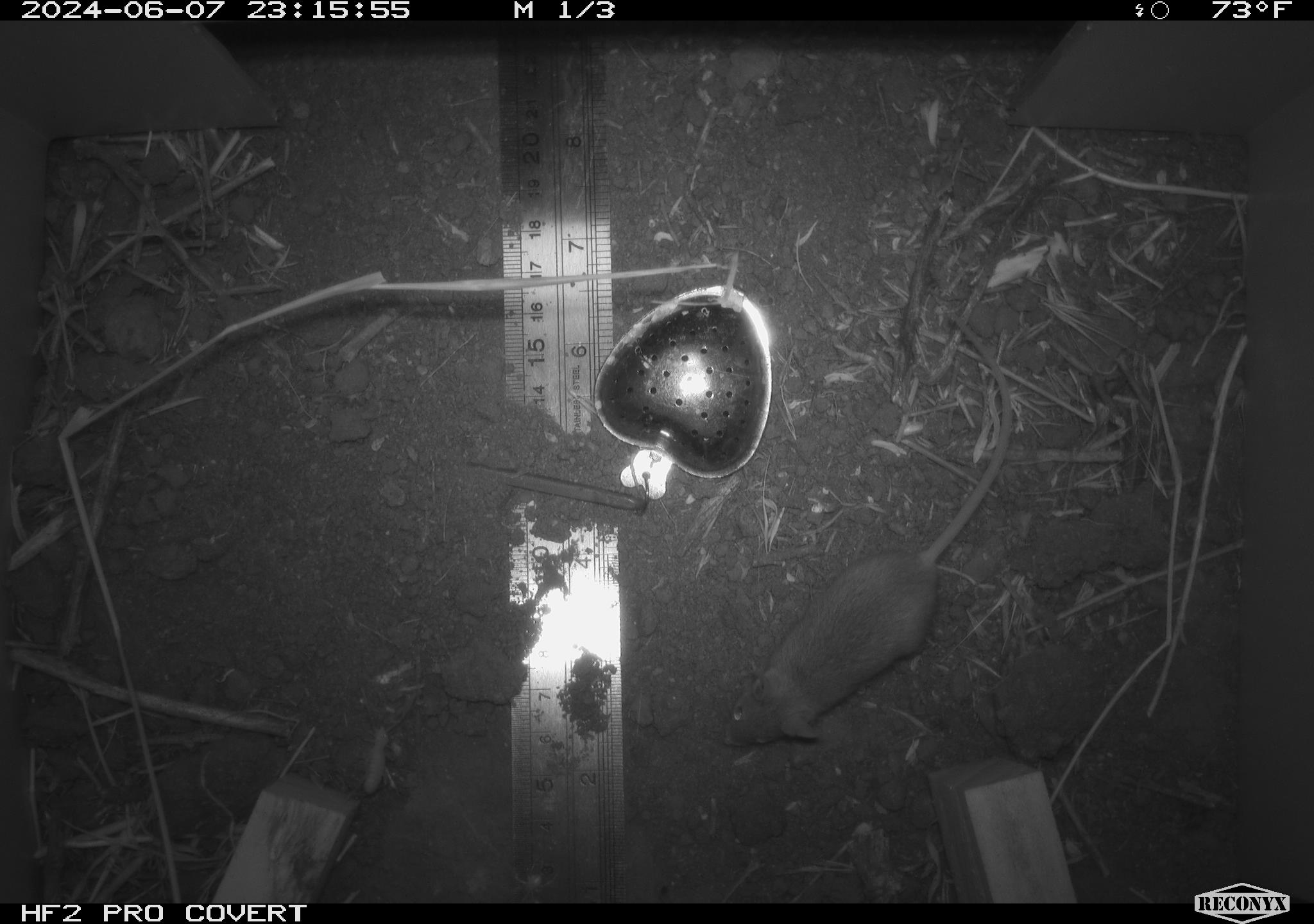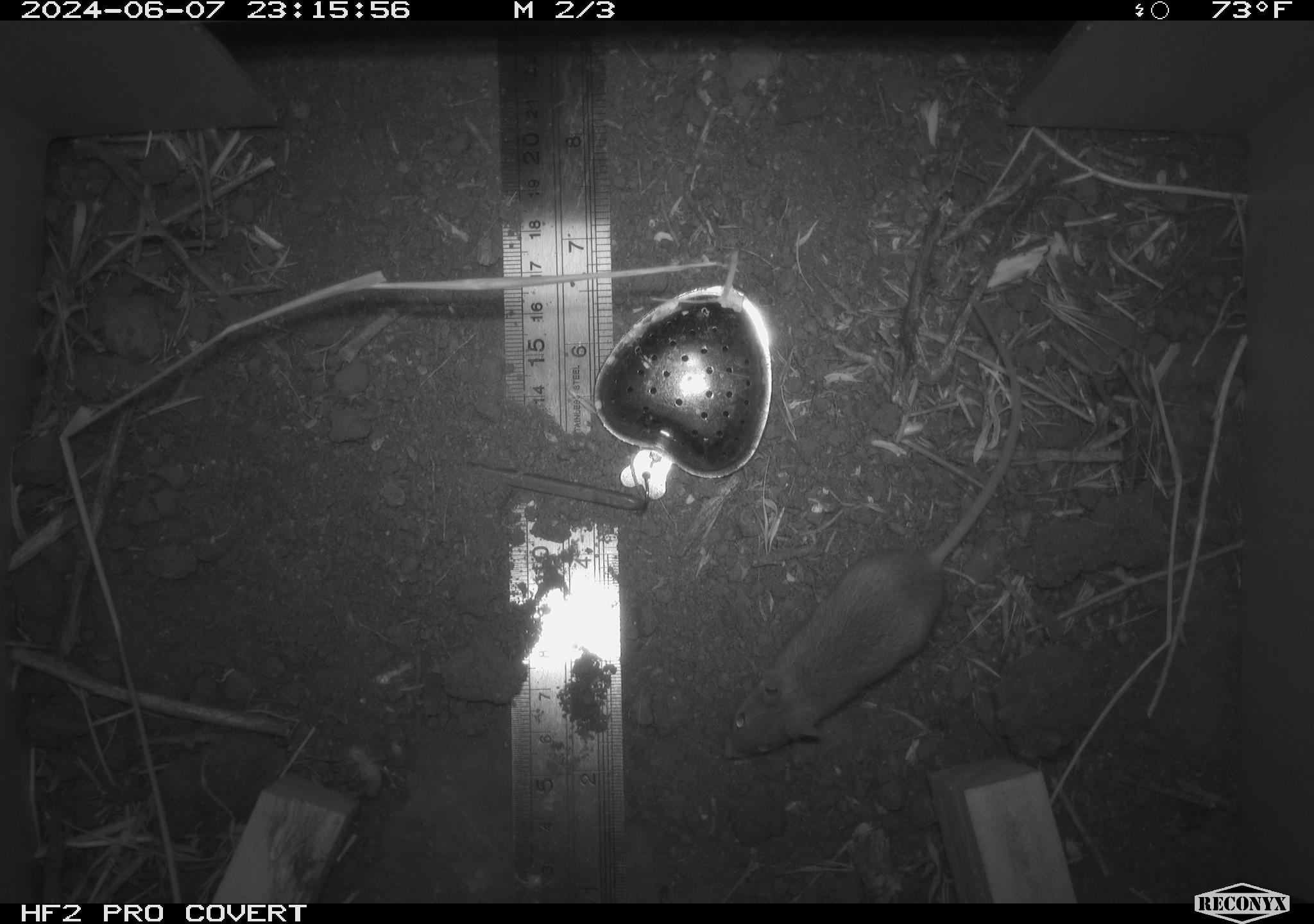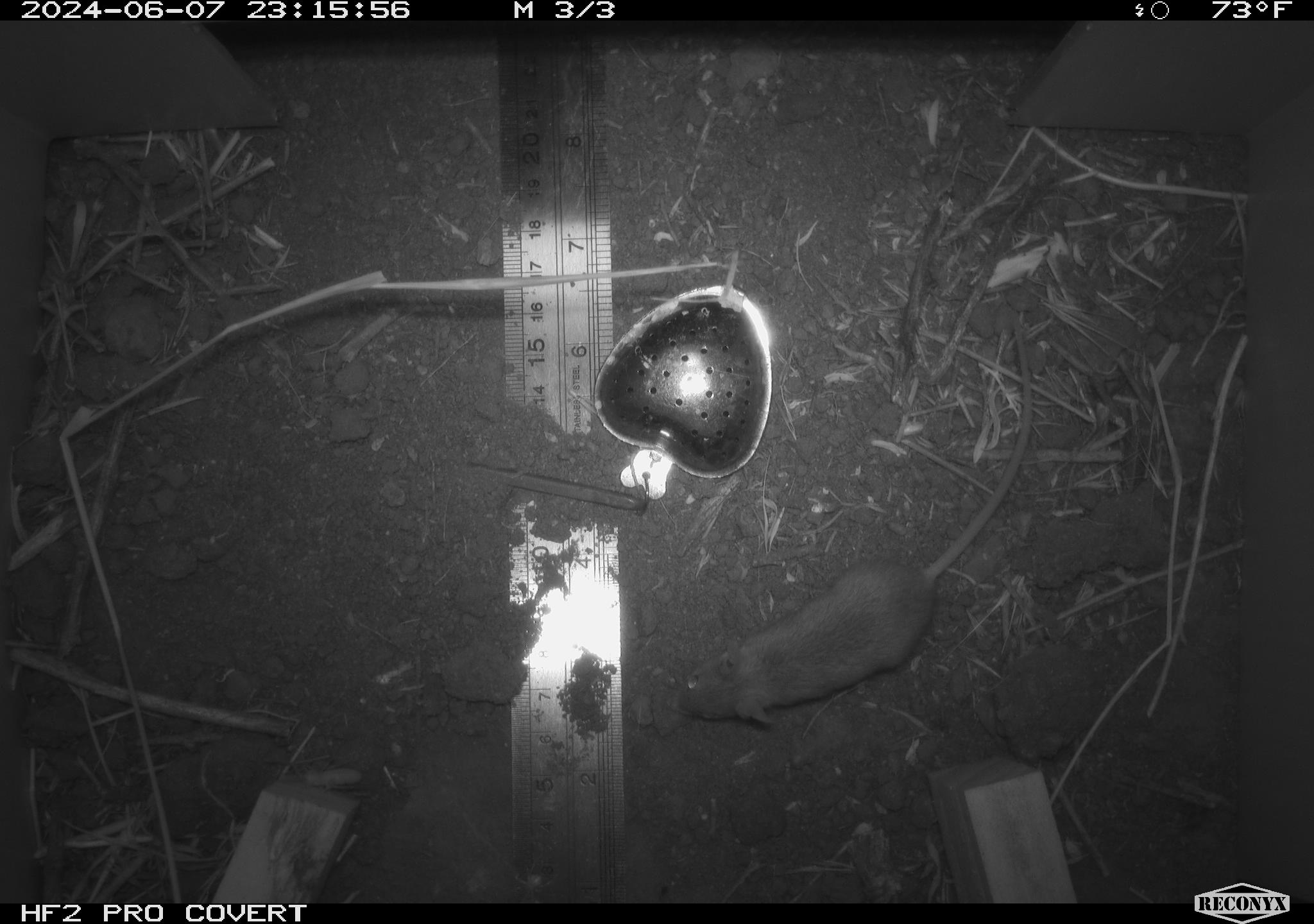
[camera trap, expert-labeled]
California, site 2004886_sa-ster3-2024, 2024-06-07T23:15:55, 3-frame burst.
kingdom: Animalia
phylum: Chordata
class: Mammalia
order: Rodentia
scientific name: Rodentia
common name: mouse species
Mouse species (Rodentia).